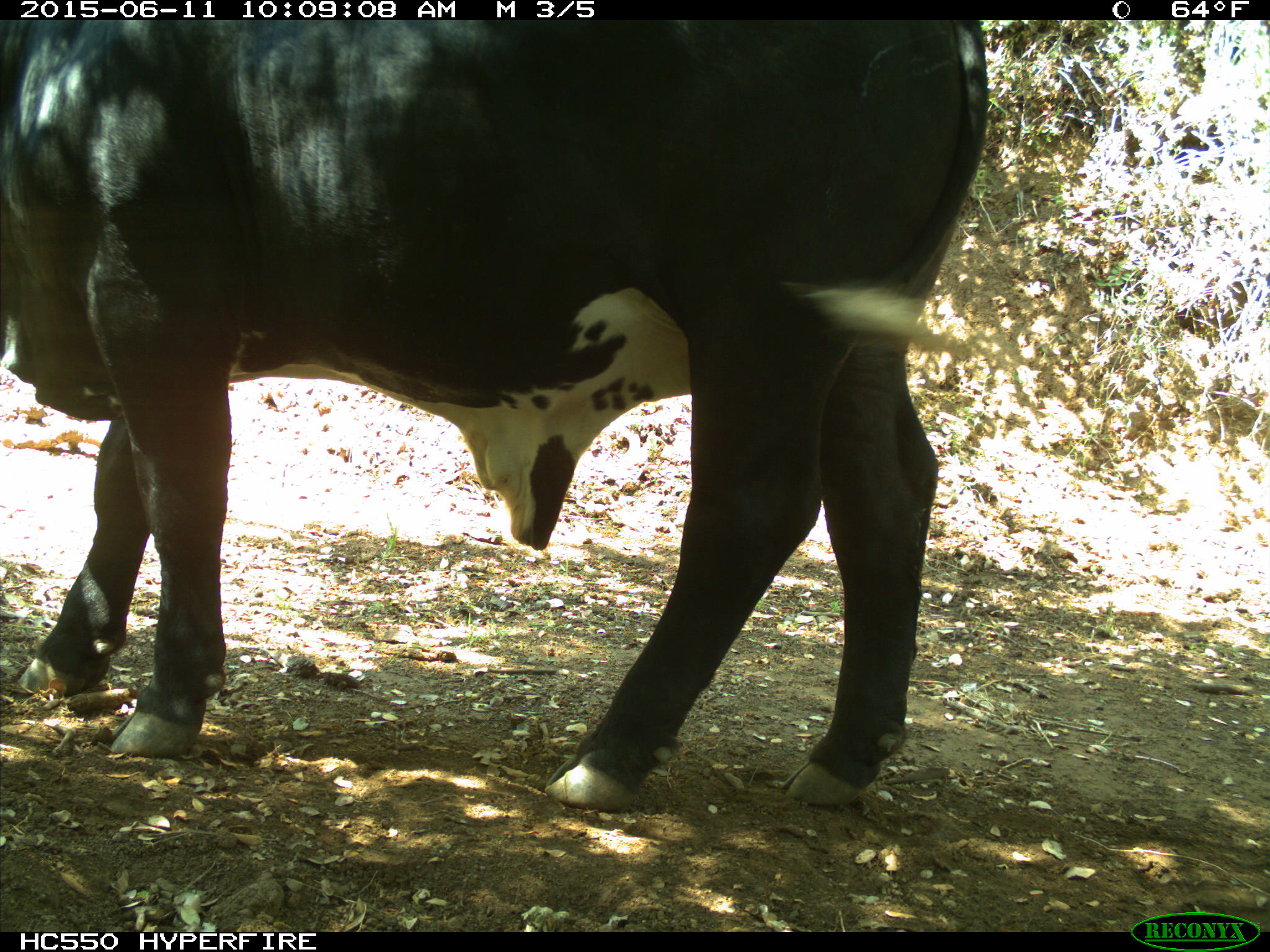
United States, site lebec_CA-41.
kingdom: Animalia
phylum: Chordata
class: Mammalia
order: Artiodactyla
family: Bovidae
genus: Bos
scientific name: Bos taurus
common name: domestic cow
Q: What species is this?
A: Bos taurus (domestic cow).